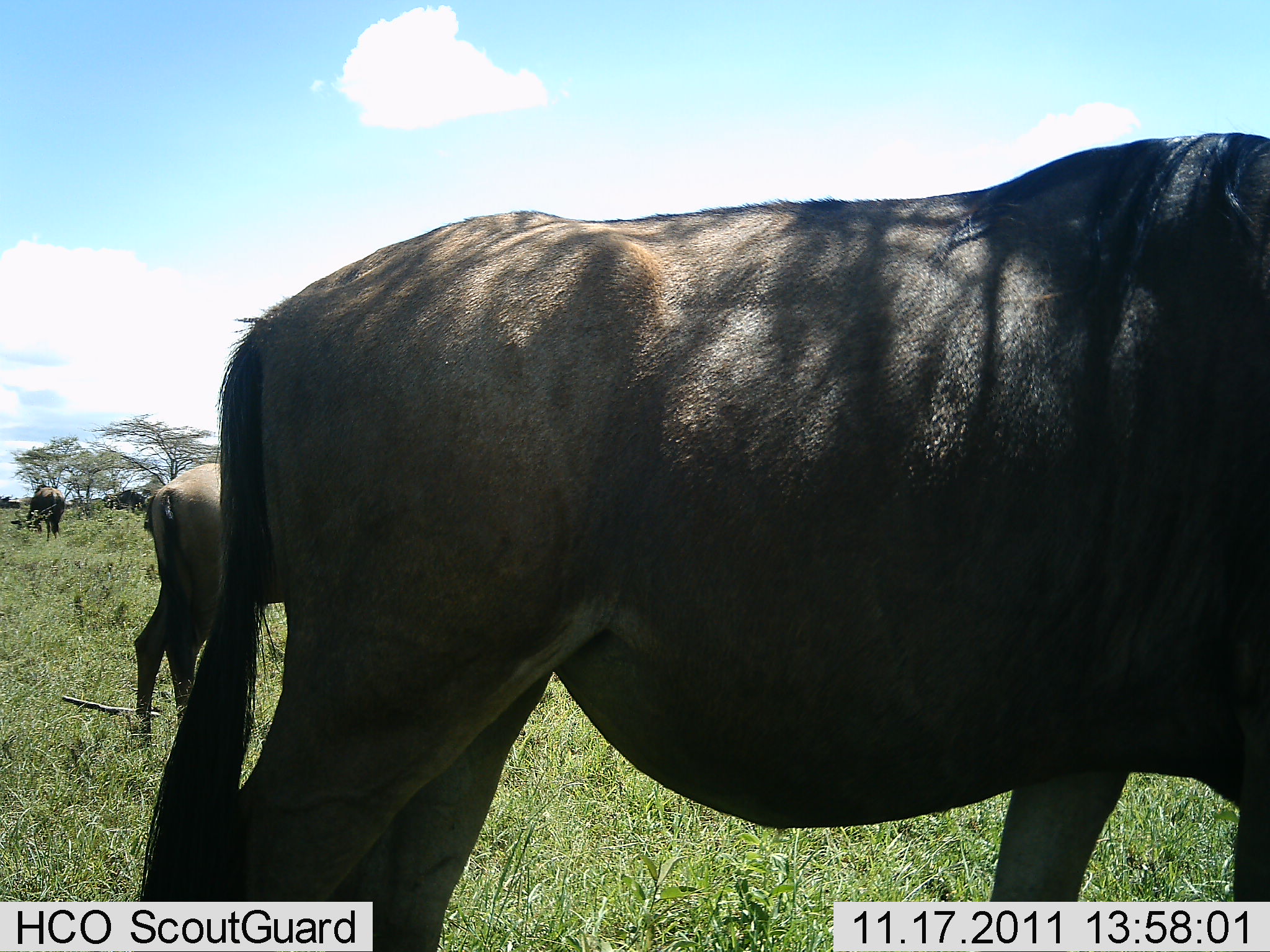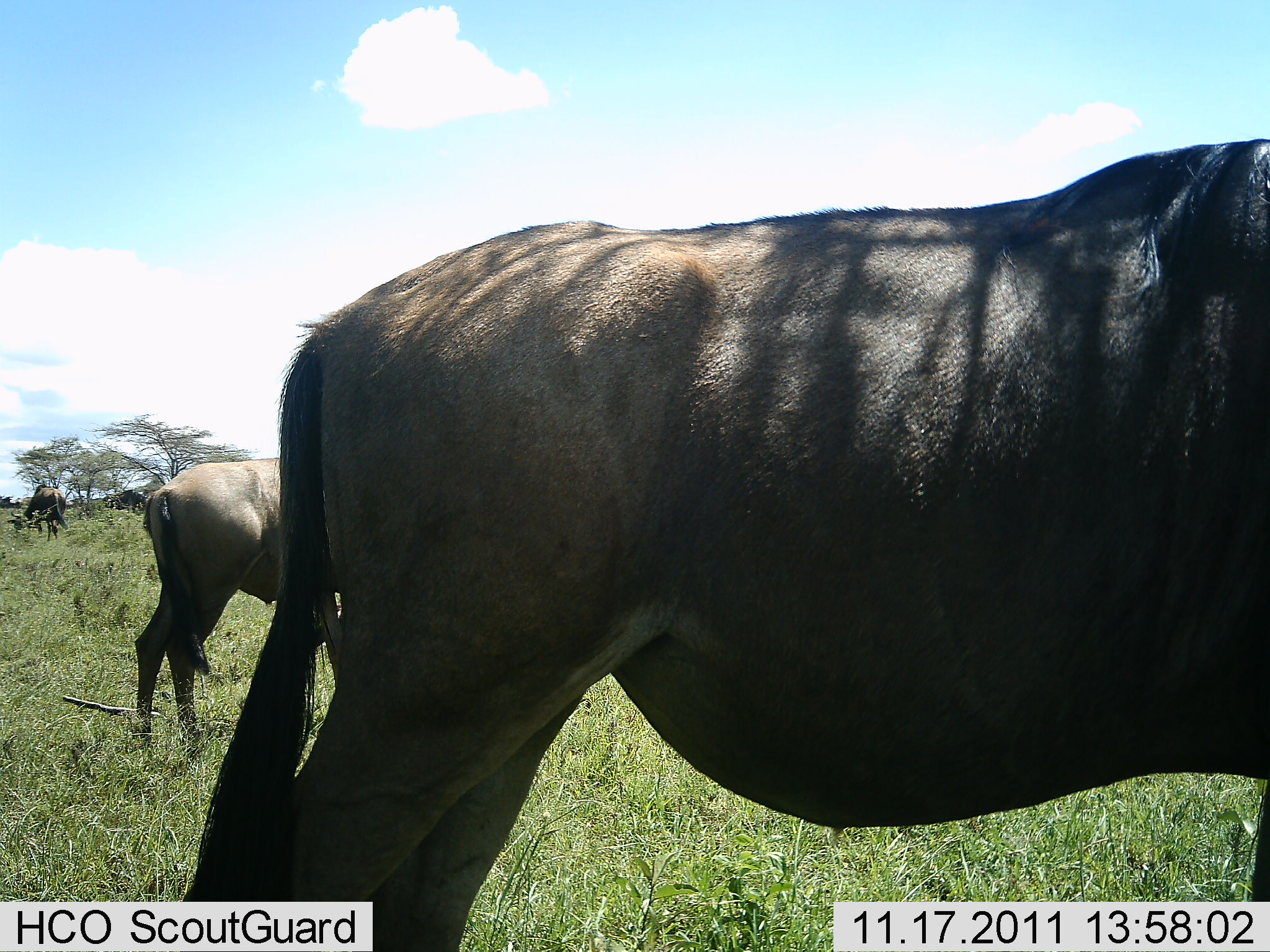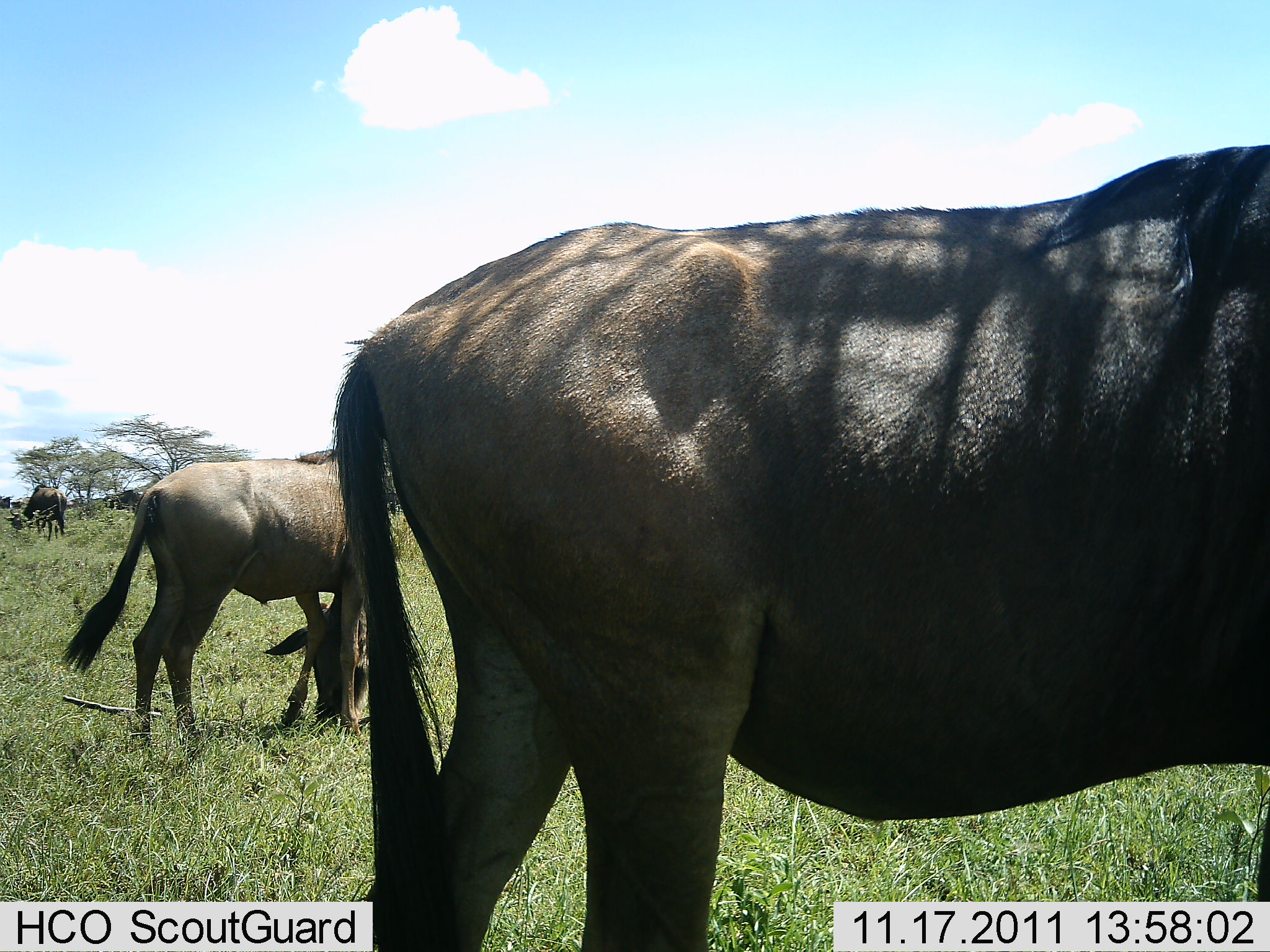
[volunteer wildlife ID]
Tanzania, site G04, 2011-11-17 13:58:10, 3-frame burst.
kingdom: Animalia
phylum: Chordata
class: Mammalia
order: Artiodactyla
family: Bovidae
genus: Connochaetes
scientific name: Connochaetes taurinus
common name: blue wildebeest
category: wildebeest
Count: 3.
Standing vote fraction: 50%.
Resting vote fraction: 0%.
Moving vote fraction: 36%.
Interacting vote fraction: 0%.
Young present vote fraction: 0%.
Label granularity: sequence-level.